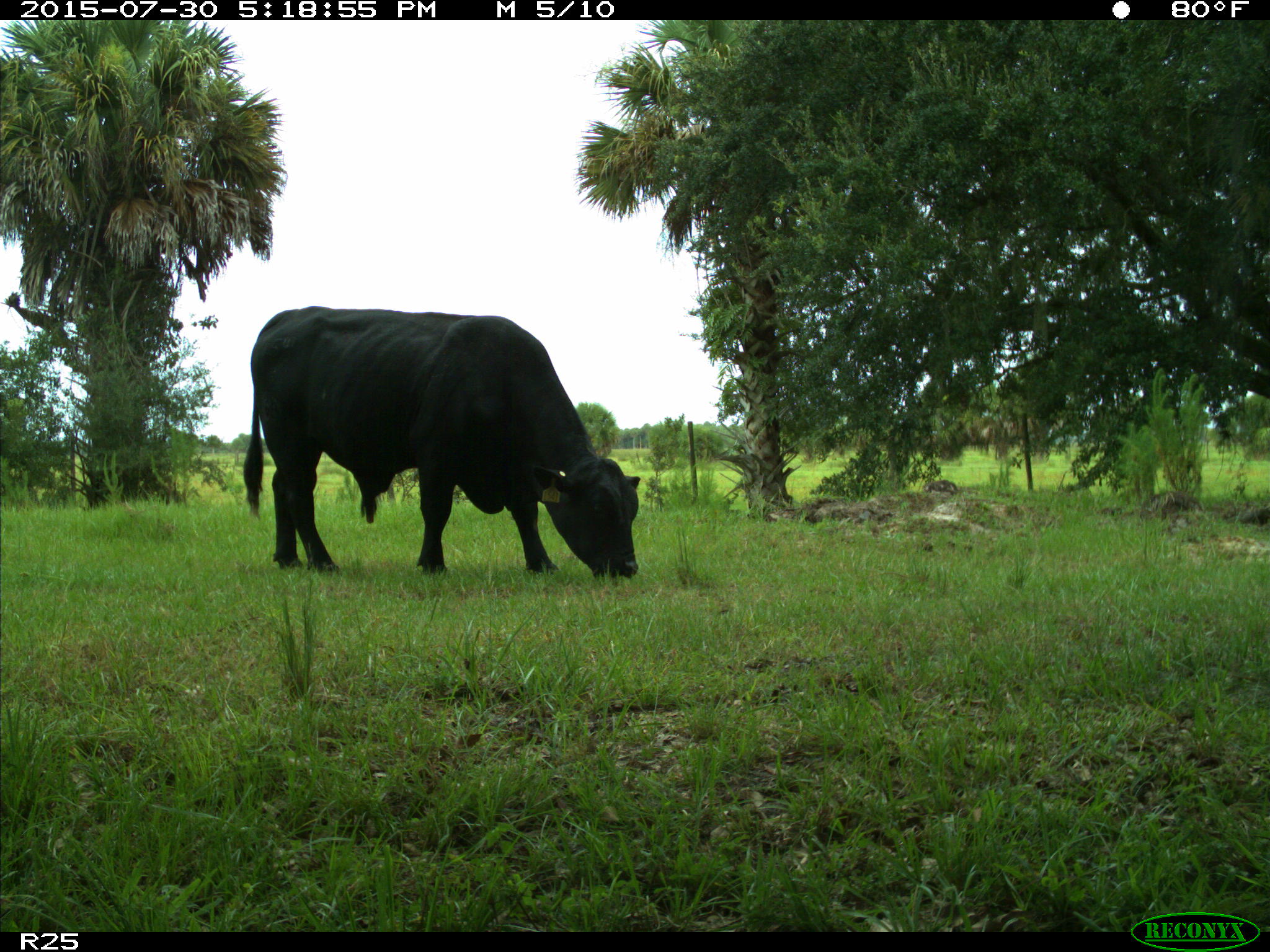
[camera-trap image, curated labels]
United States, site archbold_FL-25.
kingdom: Animalia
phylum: Chordata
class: Mammalia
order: Artiodactyla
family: Bovidae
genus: Bos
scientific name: Bos taurus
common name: domestic cow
Bos taurus (domestic cow).